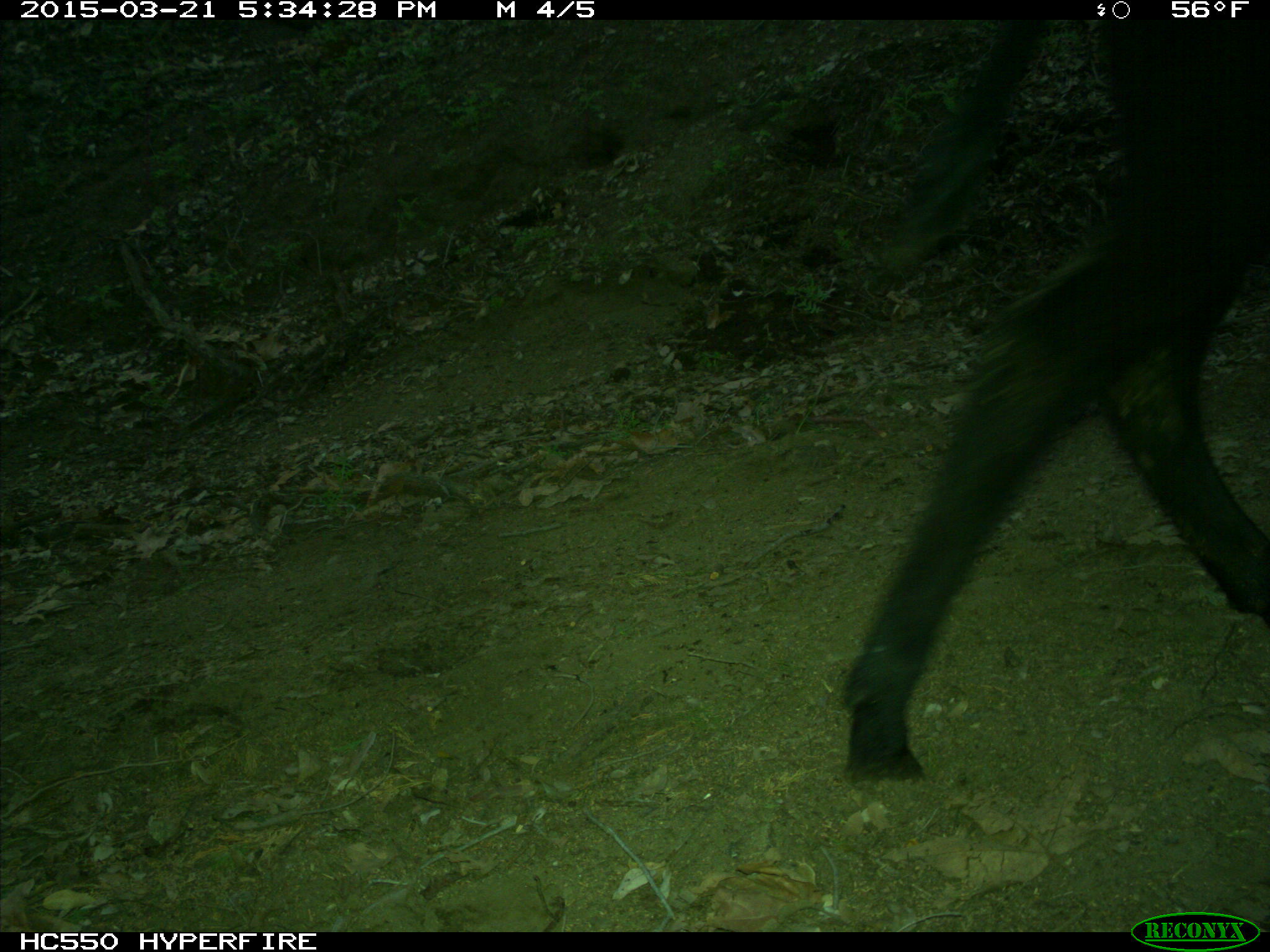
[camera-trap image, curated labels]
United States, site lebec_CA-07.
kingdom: Animalia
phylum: Chordata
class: Mammalia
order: Artiodactyla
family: Bovidae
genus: Bos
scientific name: Bos taurus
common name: domestic cow